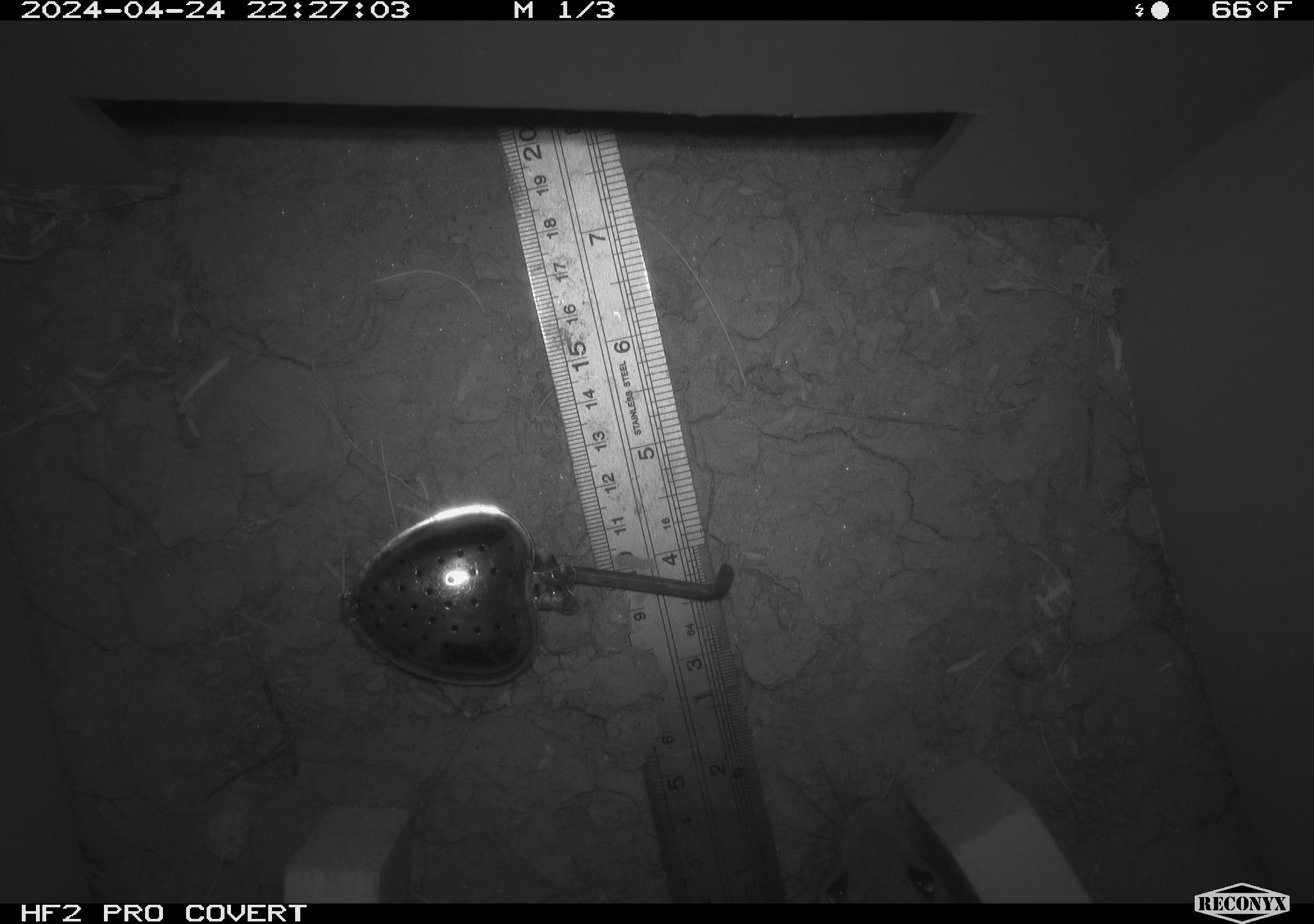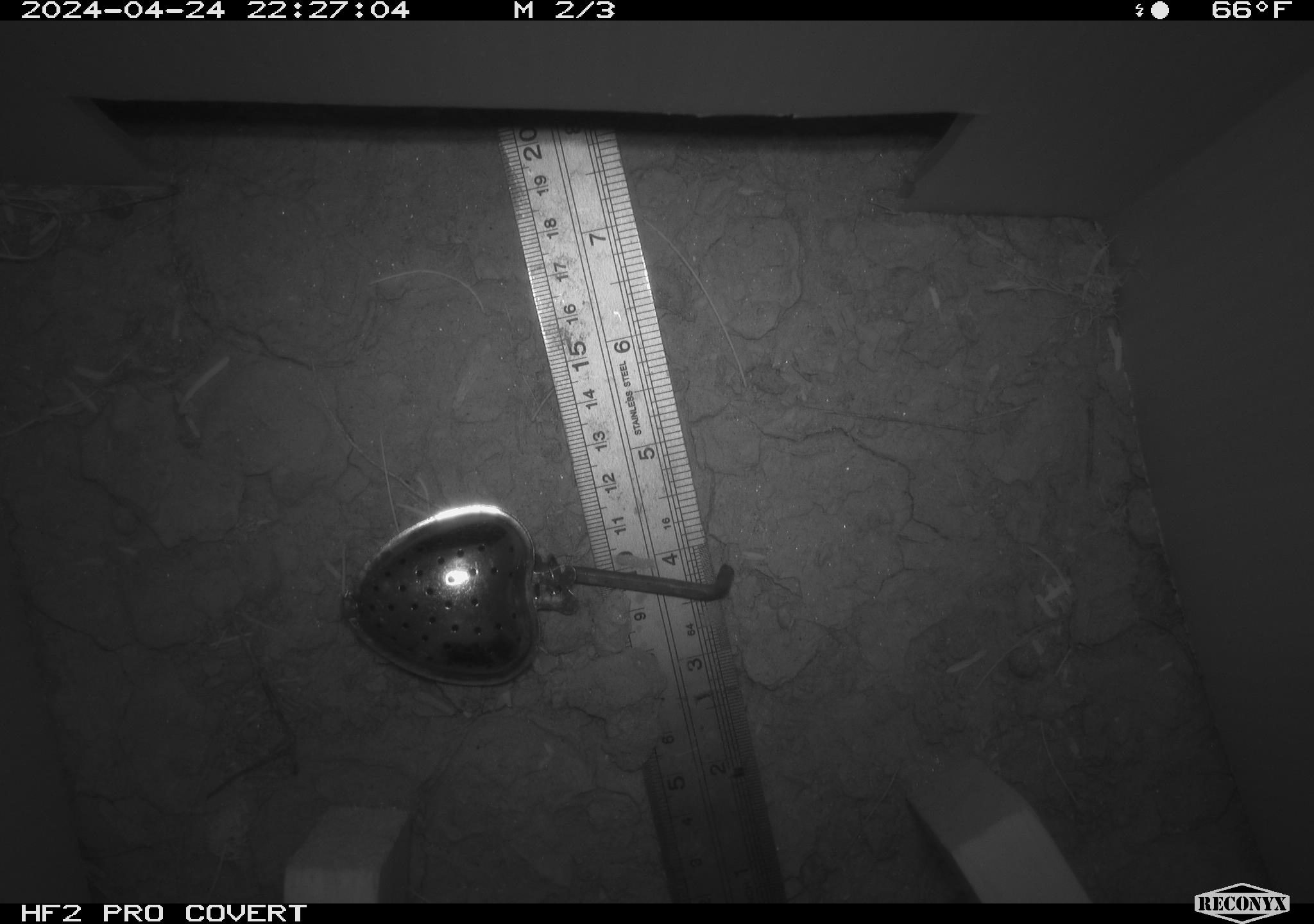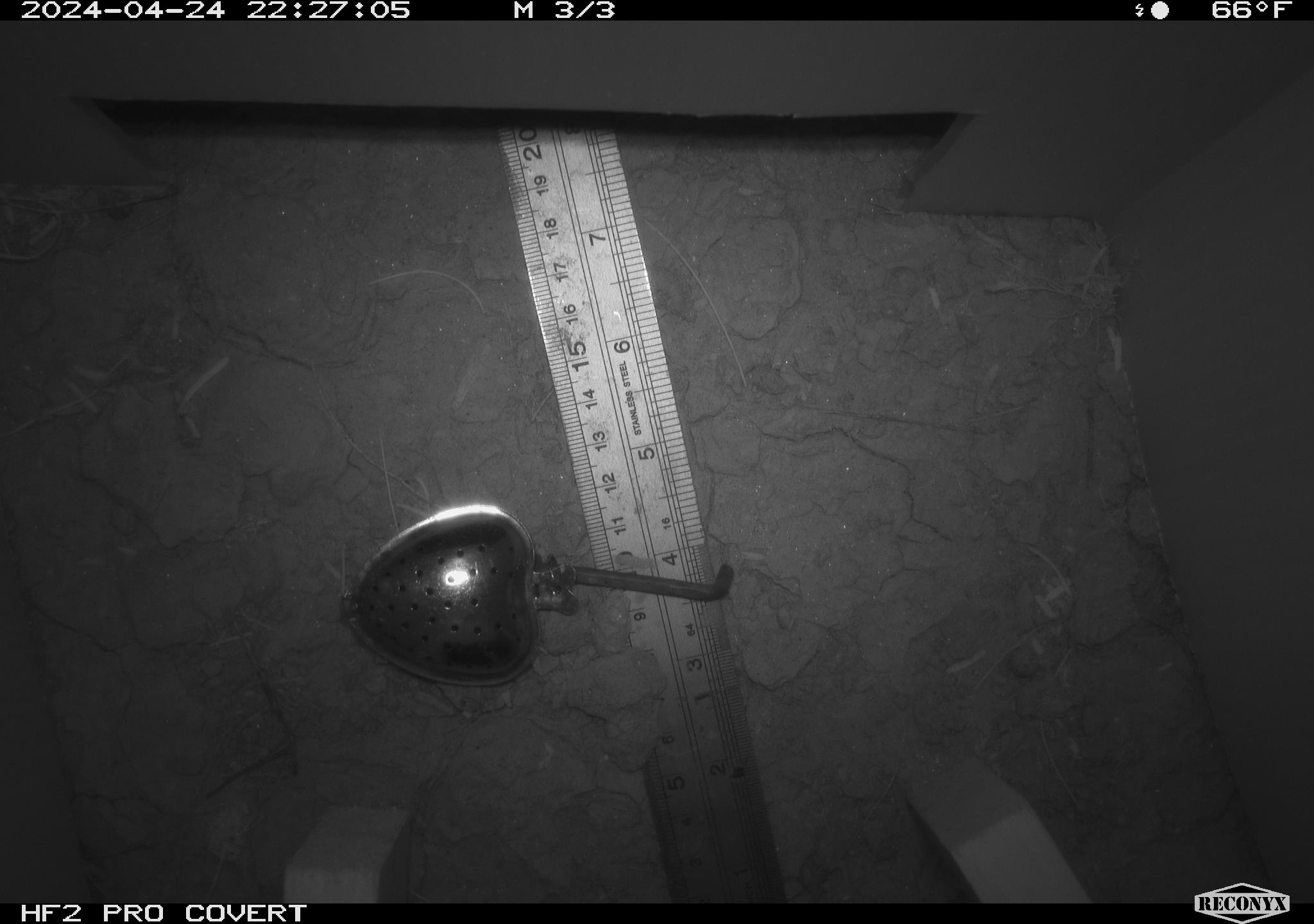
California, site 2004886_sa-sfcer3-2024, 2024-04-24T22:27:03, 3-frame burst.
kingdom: Animalia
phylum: Chordata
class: Mammalia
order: Rodentia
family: Cricetidae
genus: Neotoma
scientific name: Neotoma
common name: pack rat or woodrat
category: neotoma species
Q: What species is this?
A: Neotoma species (pack rat or woodrat) (Neotoma).